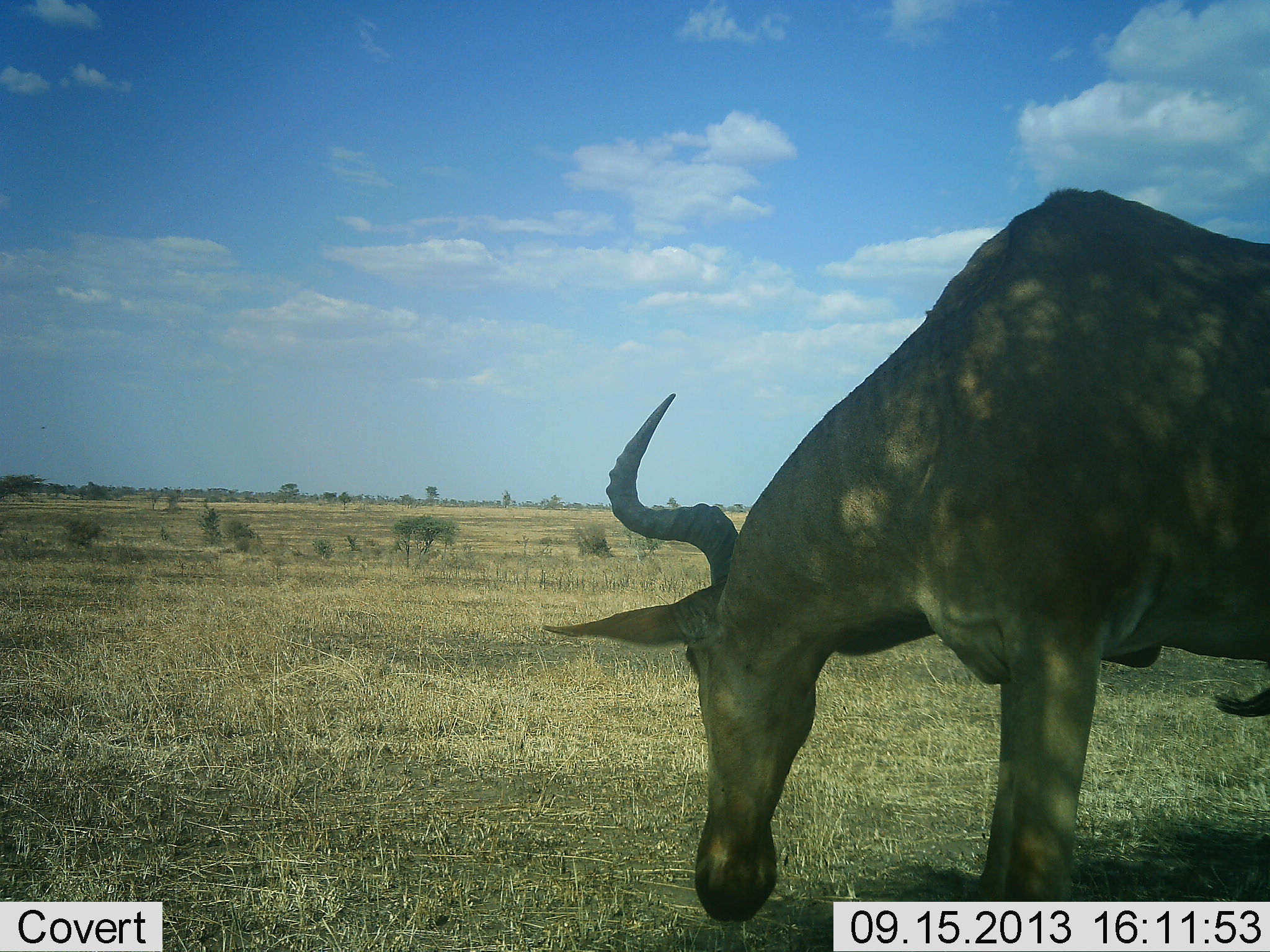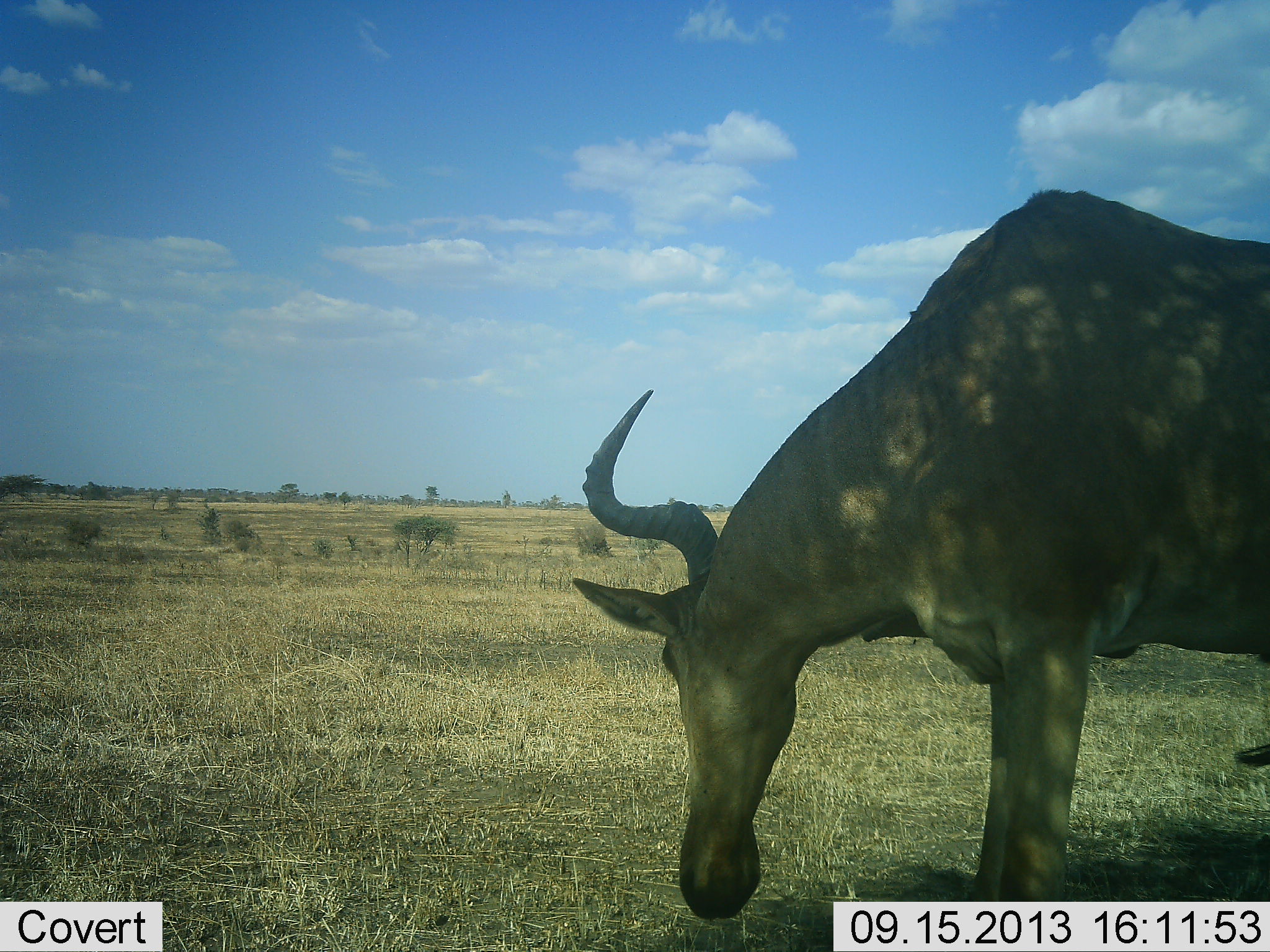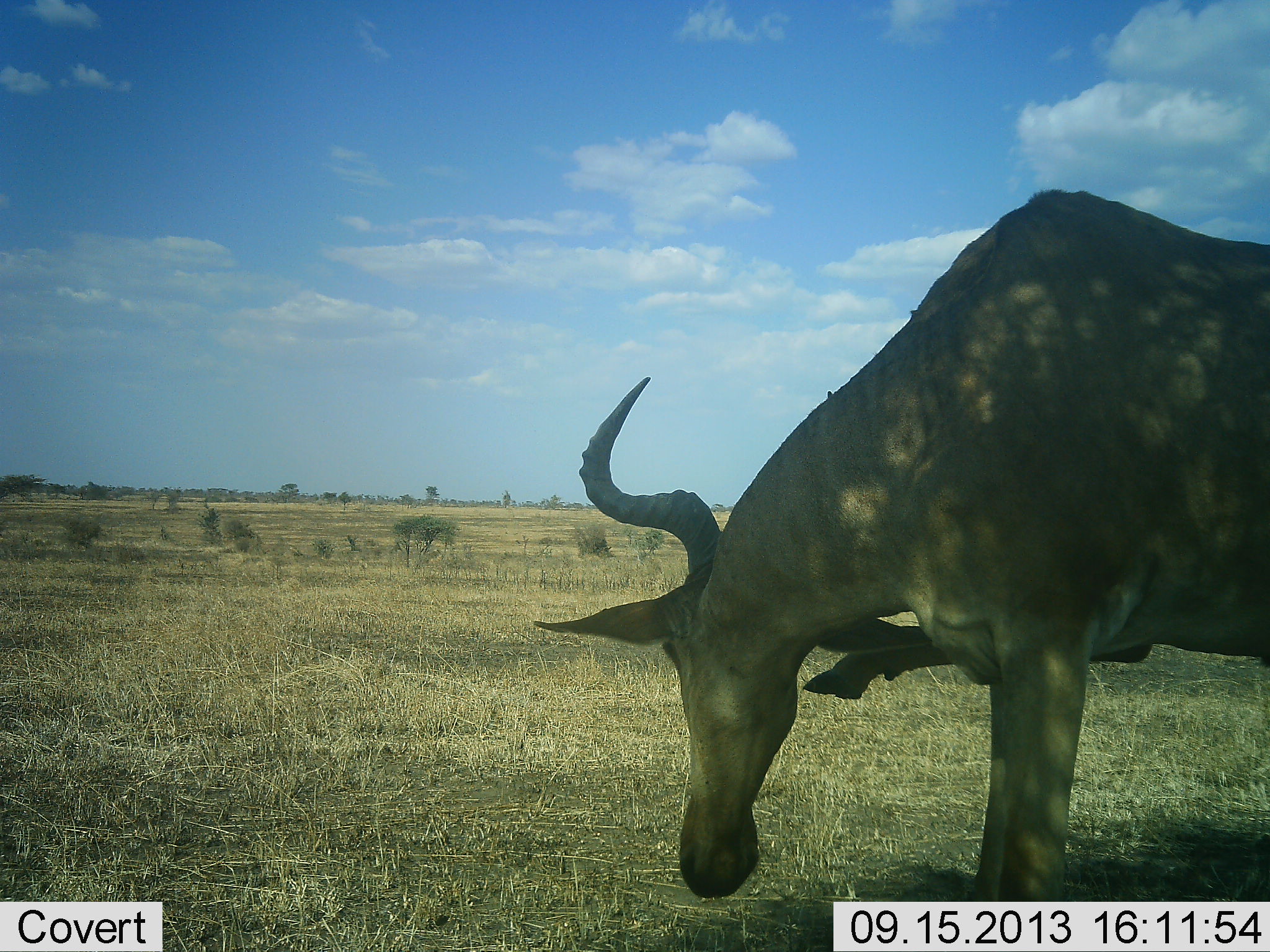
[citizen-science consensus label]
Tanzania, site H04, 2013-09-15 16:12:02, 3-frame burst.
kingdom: Animalia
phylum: Chordata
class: Mammalia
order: Artiodactyla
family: Bovidae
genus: Alcelaphus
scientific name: Alcelaphus buselaphus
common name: hartebeest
Hartebeest (Alcelaphus buselaphus), count 1. Behavior (volunteer vote fractions): standing 50%, resting 0%, moving 20%, interacting 0%. Young present (vote fraction): 0%. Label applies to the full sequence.